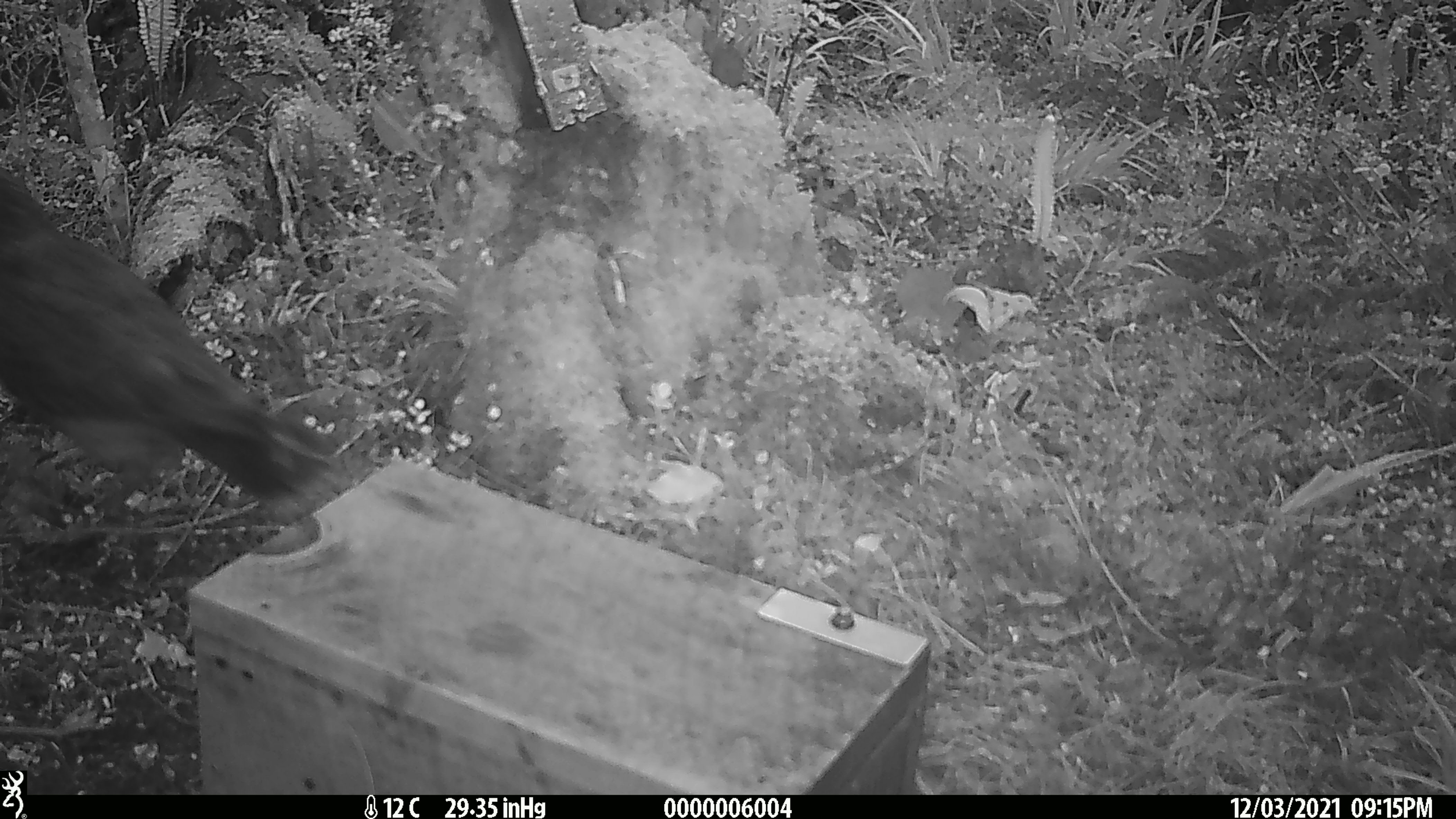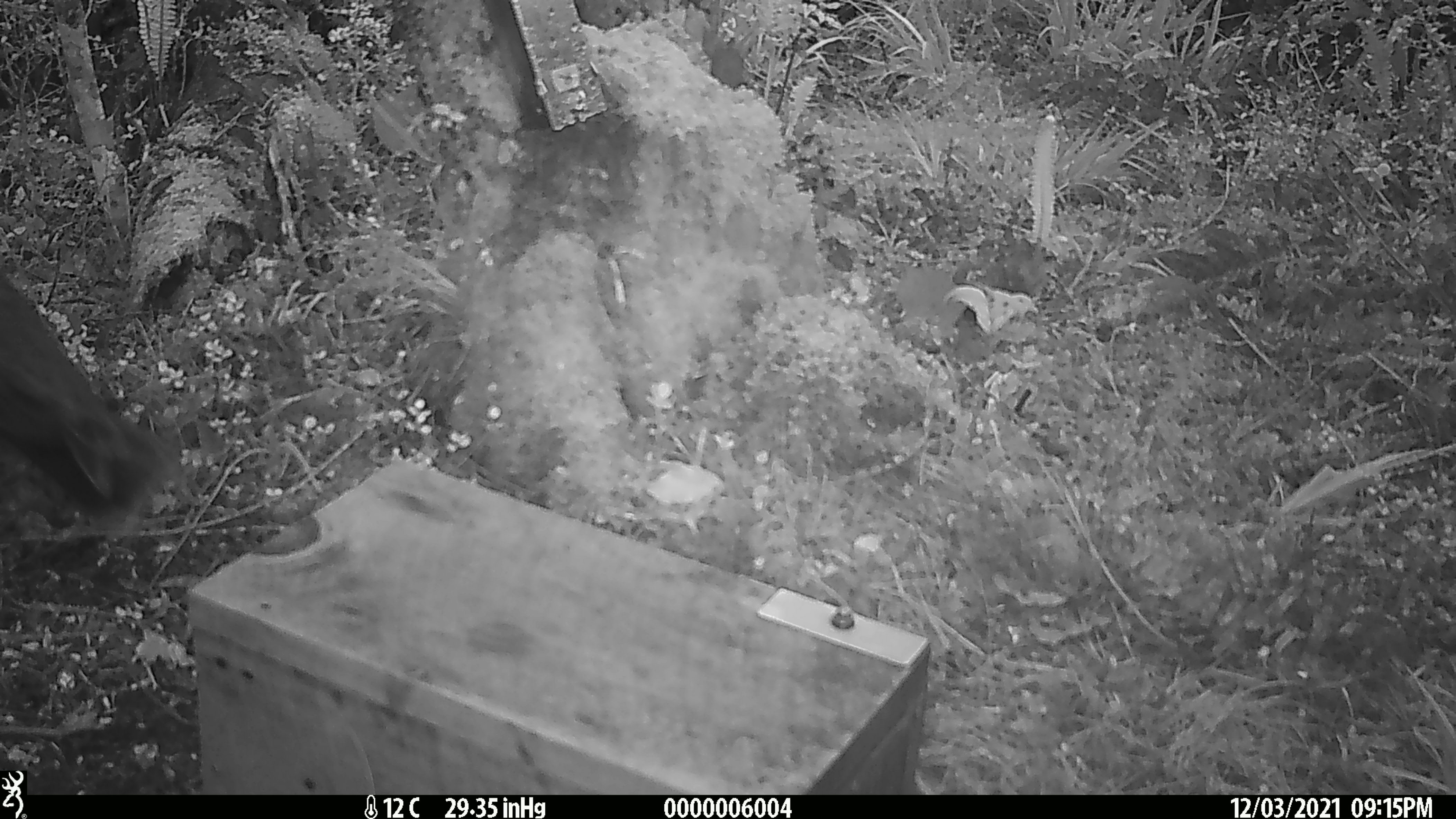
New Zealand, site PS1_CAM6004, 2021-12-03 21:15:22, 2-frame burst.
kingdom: Animalia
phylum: Chordata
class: Aves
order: Psittaciformes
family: Strigopidae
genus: Nestor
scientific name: Nestor notabilis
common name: kea